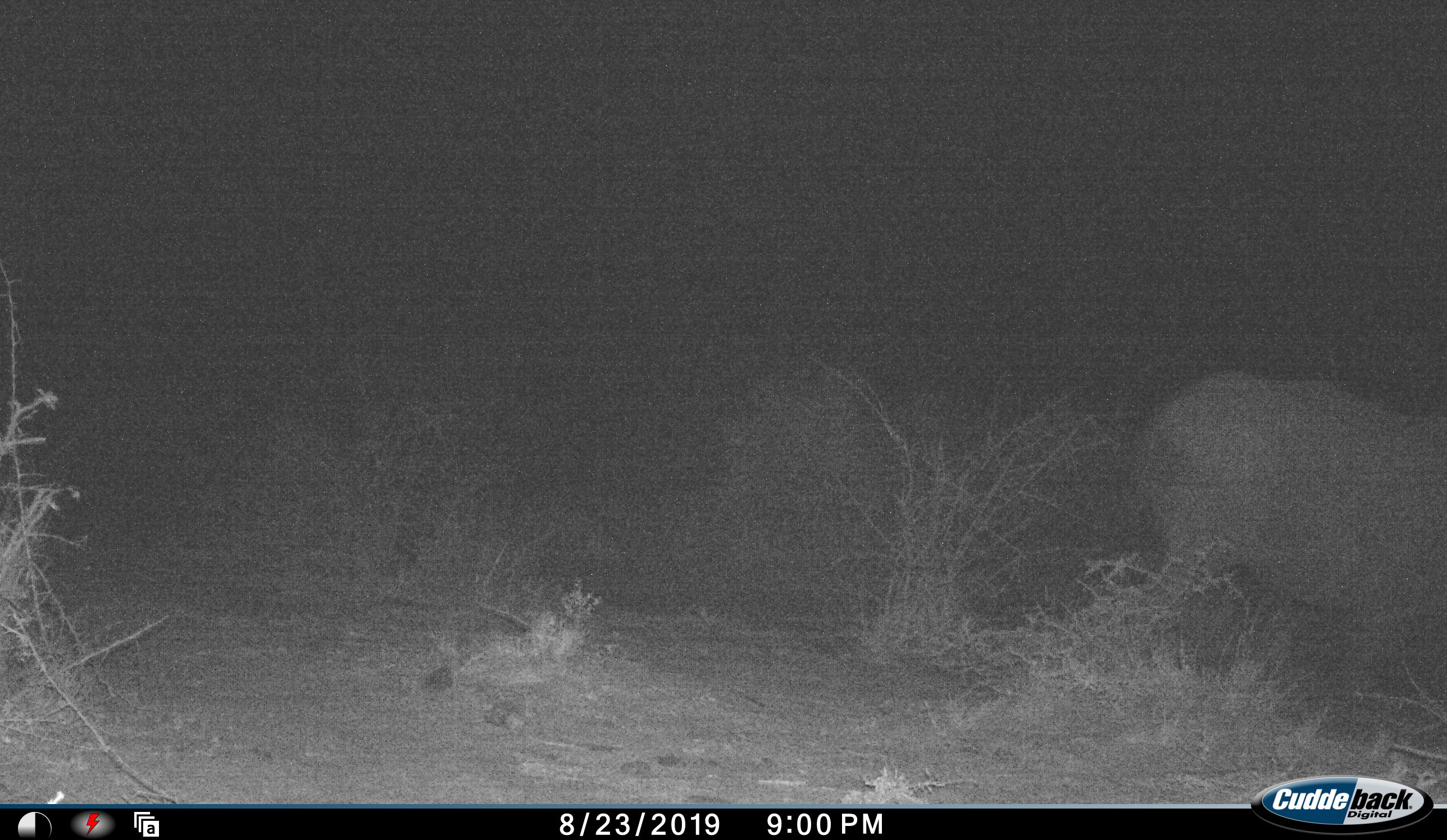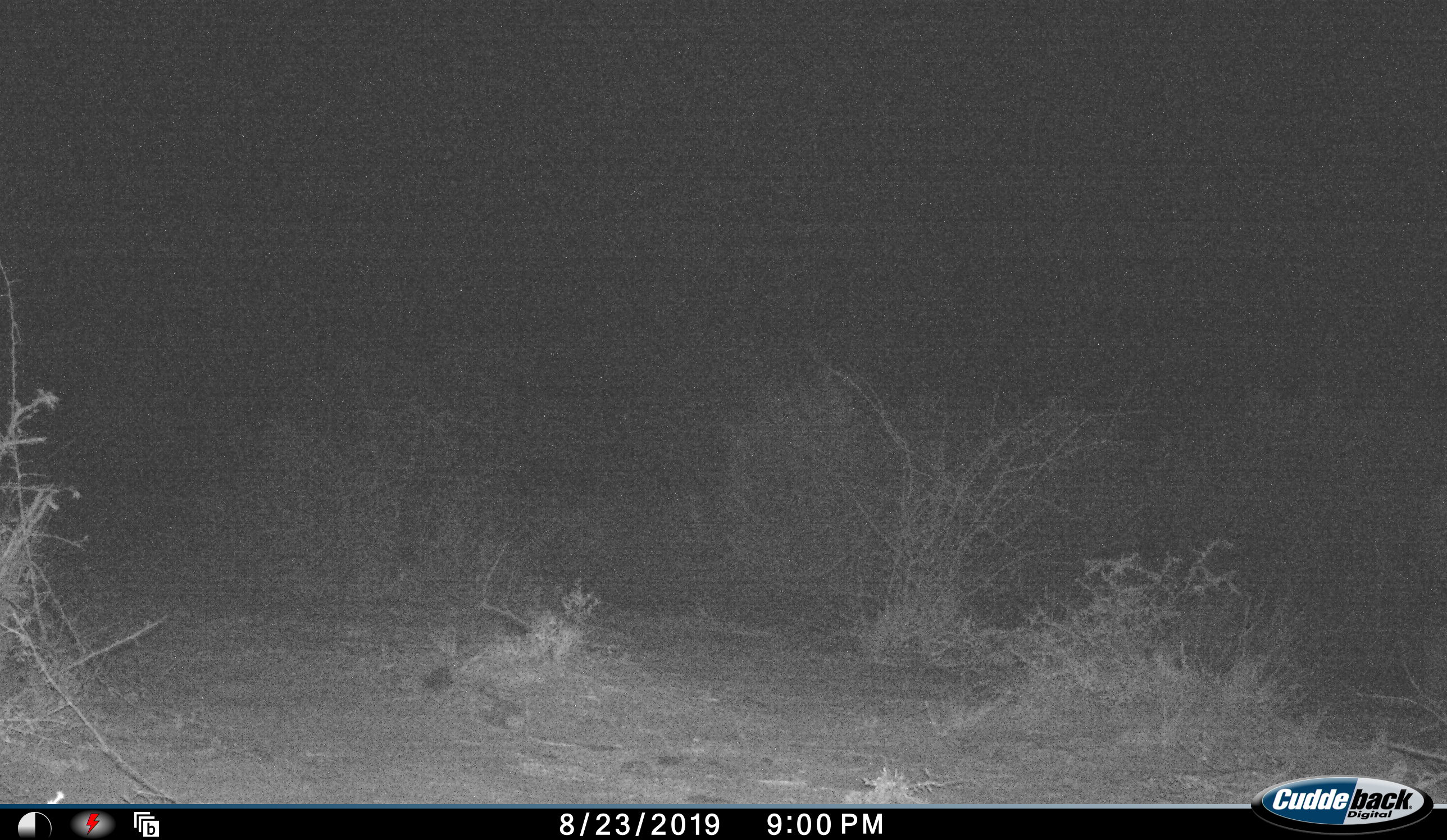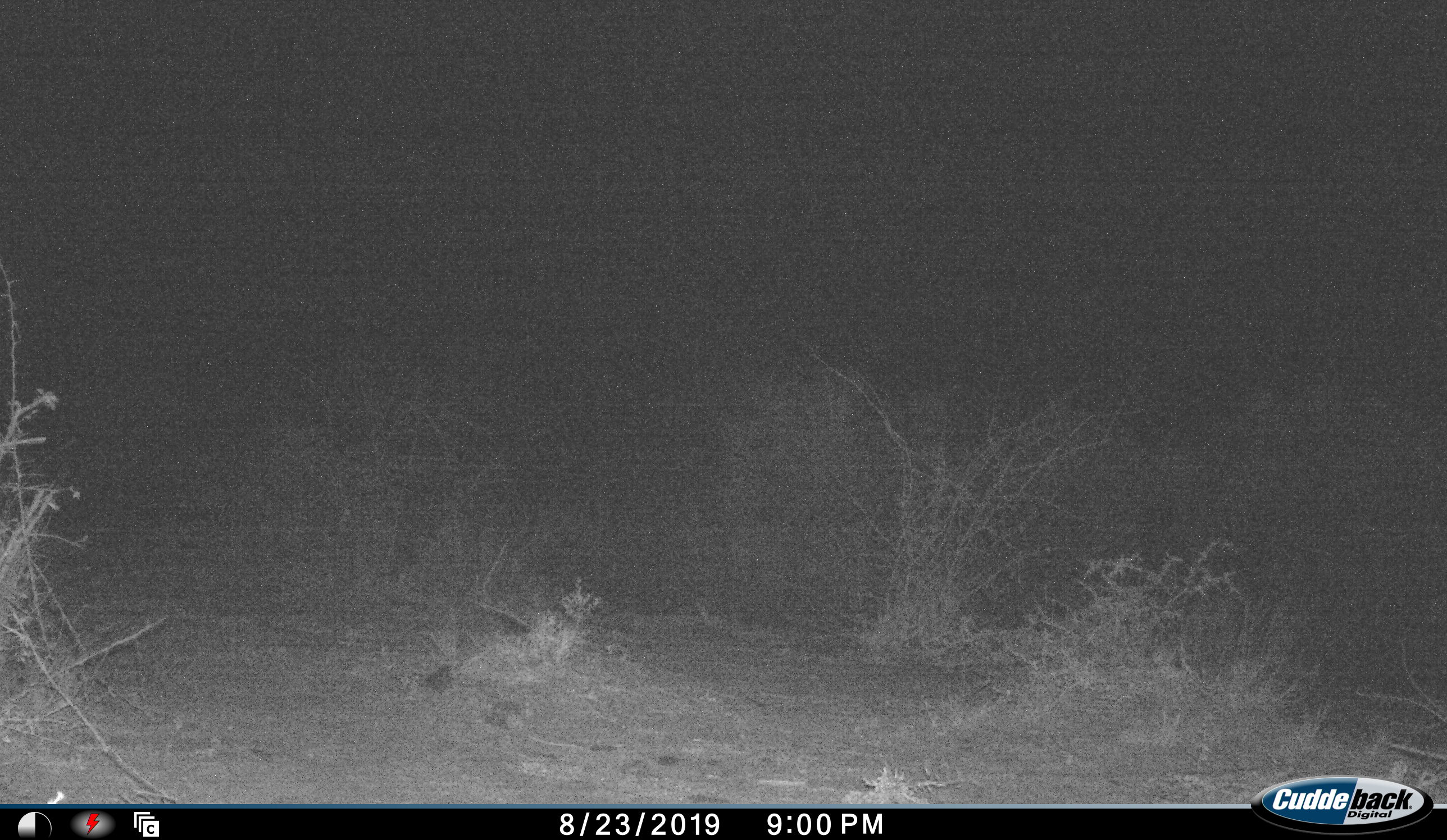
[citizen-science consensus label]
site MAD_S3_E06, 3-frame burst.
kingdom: Animalia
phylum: Chordata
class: Mammalia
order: Artiodactyla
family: Bovidae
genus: Syncerus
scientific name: Syncerus caffer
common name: african buffalo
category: buffalo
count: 1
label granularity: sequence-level